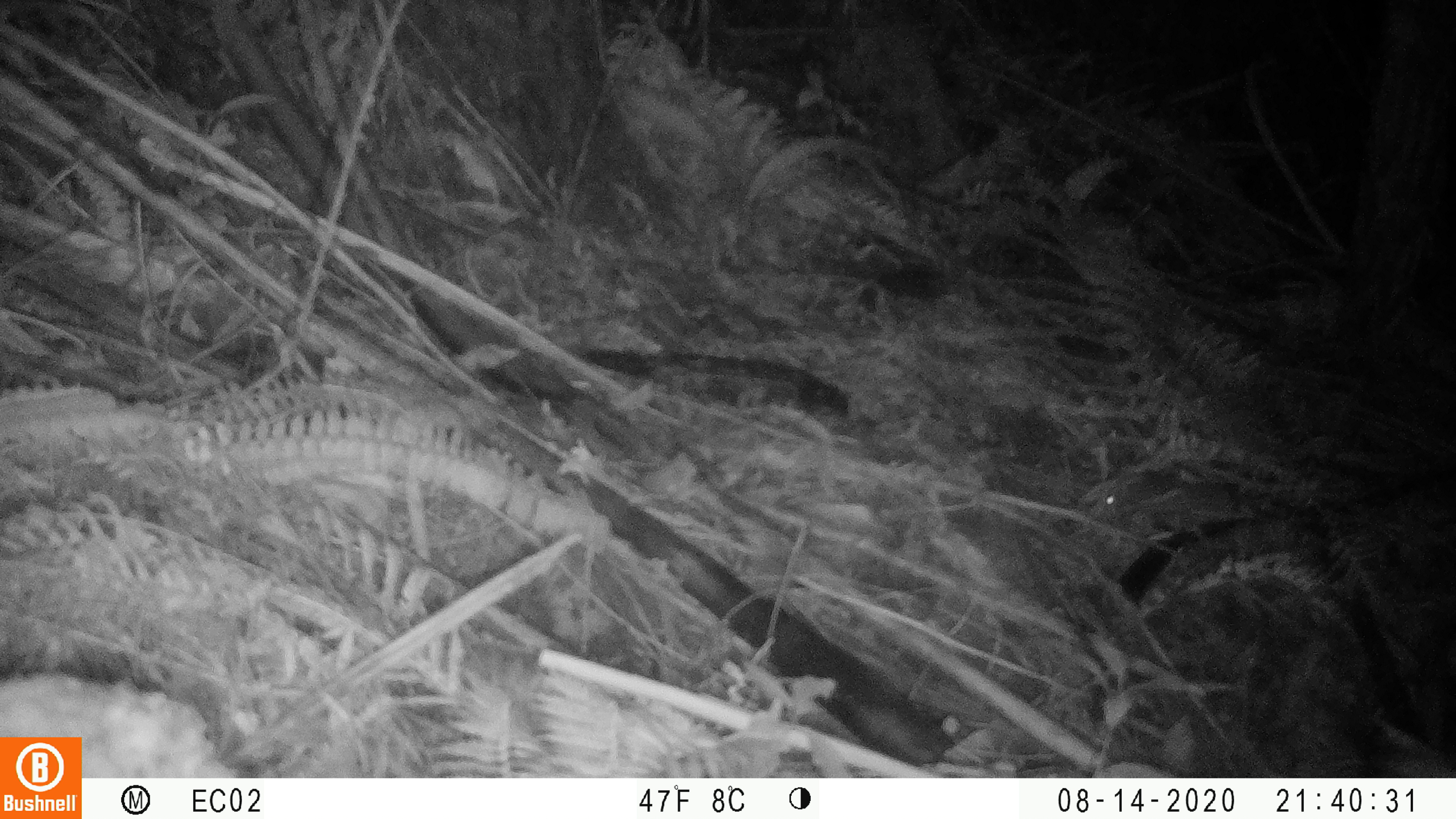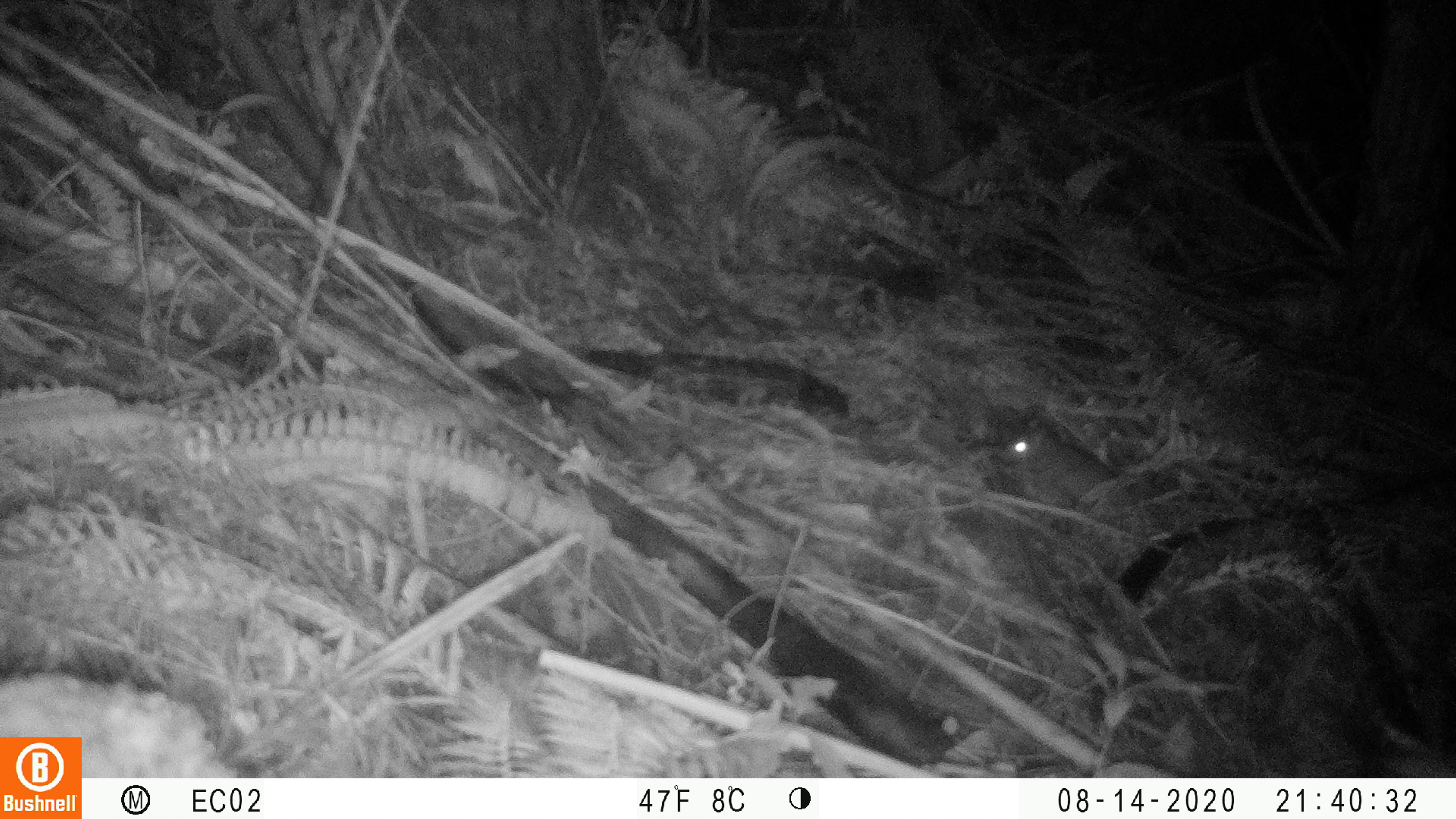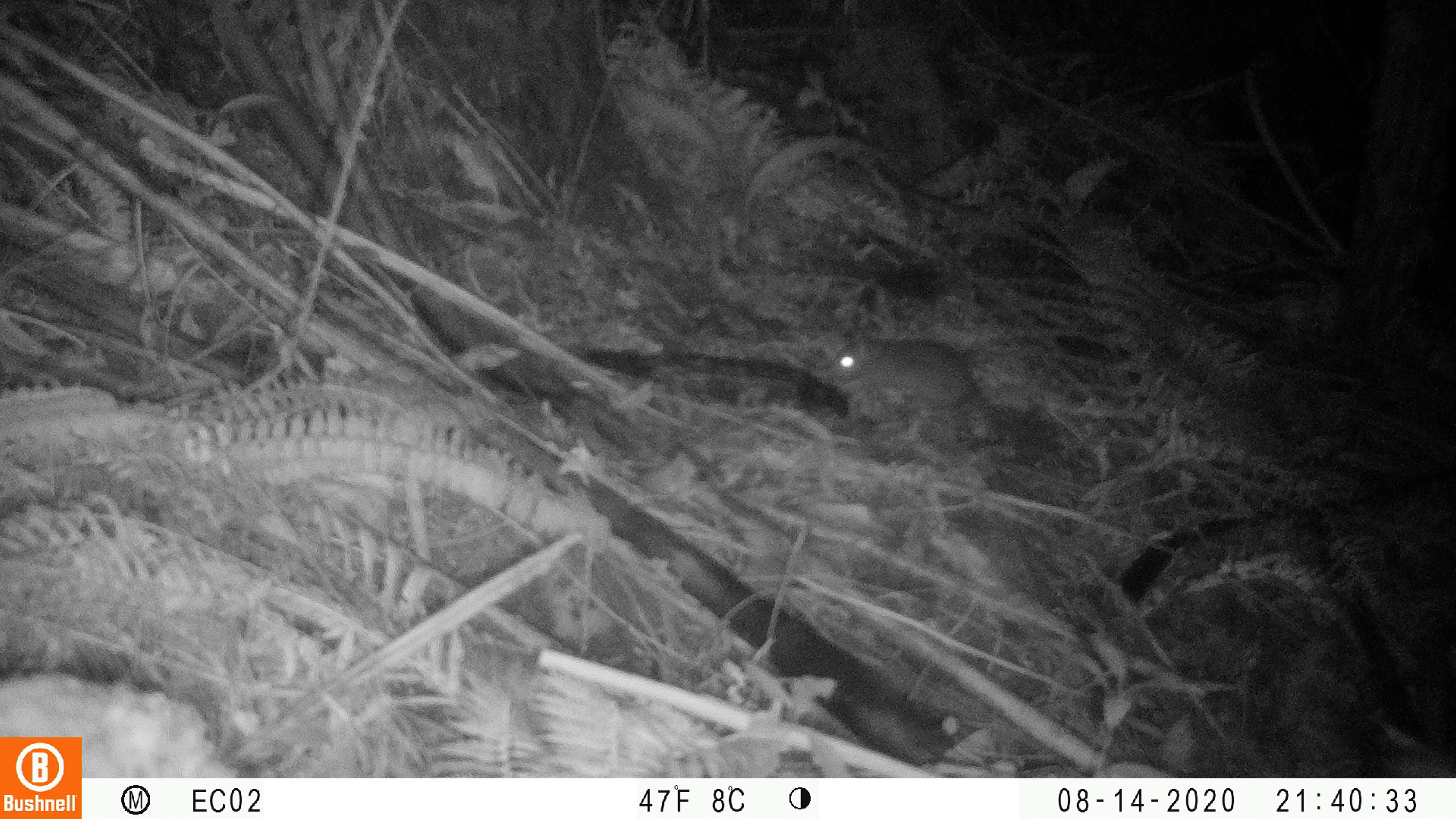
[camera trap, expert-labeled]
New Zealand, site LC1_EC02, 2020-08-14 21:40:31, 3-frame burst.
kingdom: Animalia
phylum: Chordata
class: Mammalia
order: Rodentia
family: Muridae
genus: Rattus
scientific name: Rattus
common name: rat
Rat (Rattus).